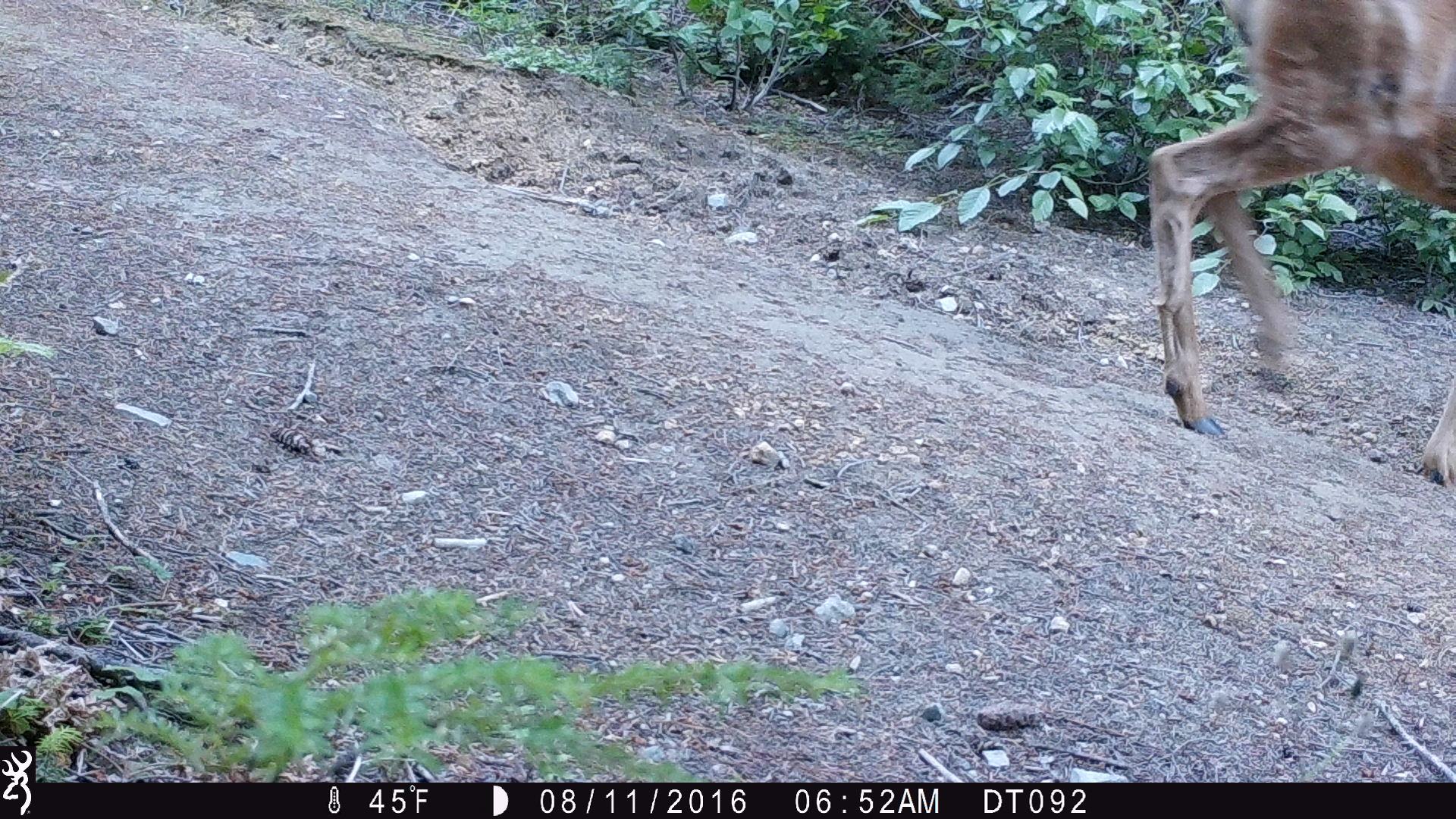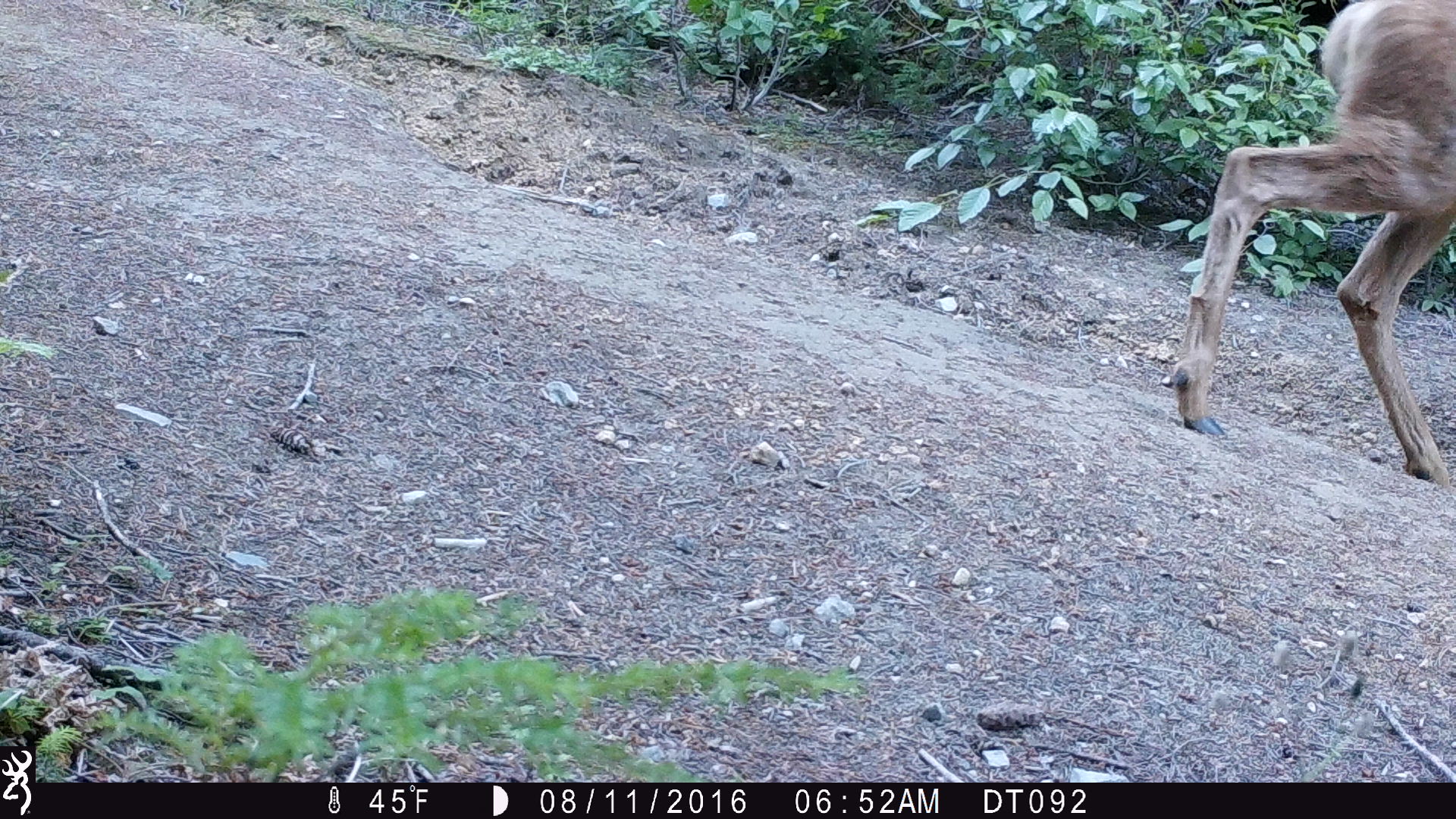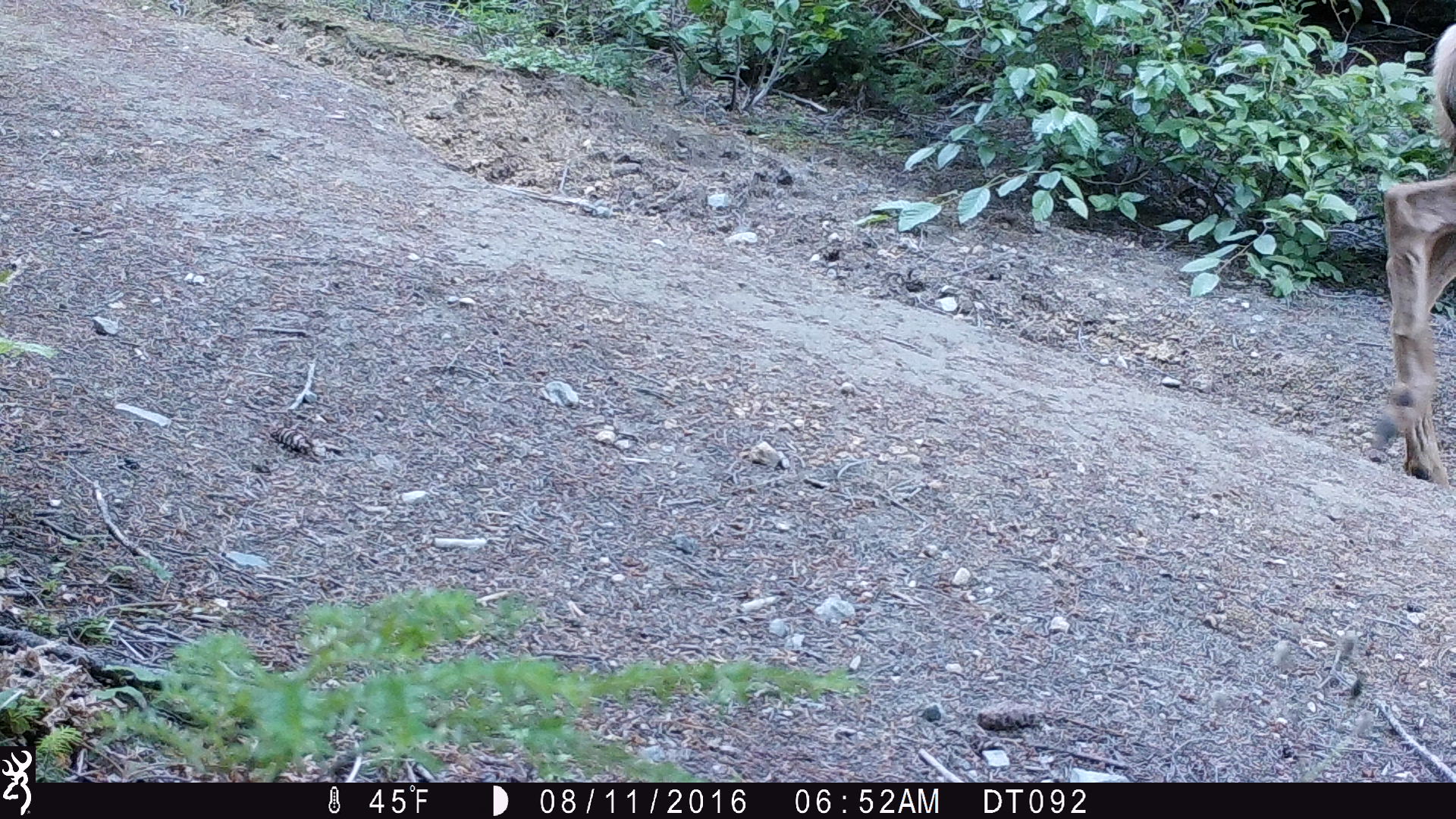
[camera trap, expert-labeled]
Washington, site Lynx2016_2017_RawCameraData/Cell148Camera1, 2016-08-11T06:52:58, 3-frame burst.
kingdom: Animalia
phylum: Chordata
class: Mammalia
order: Artiodactyla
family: Cervidae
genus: Odocoileus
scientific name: Odocoileus hemionus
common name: mule deer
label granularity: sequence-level